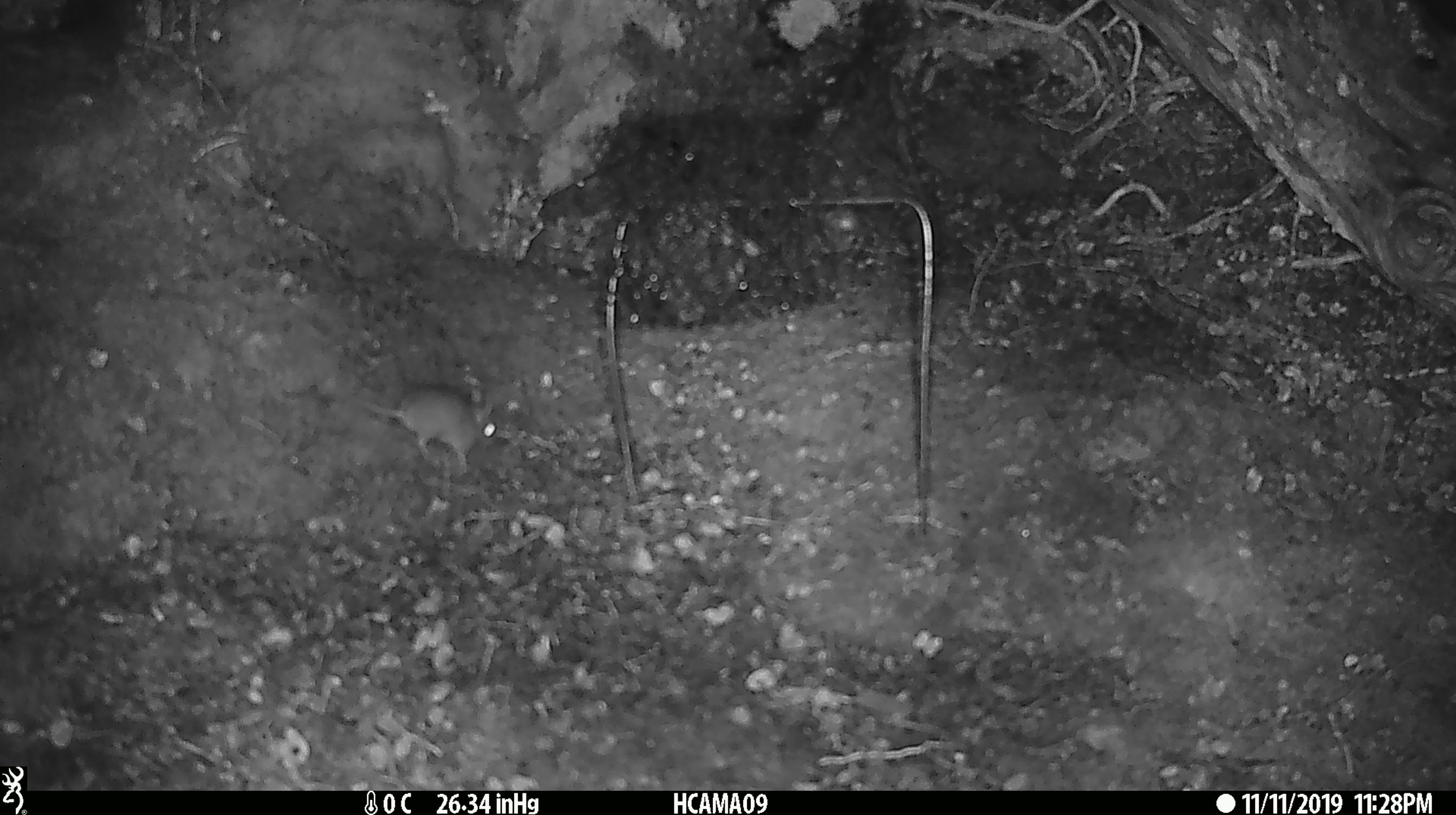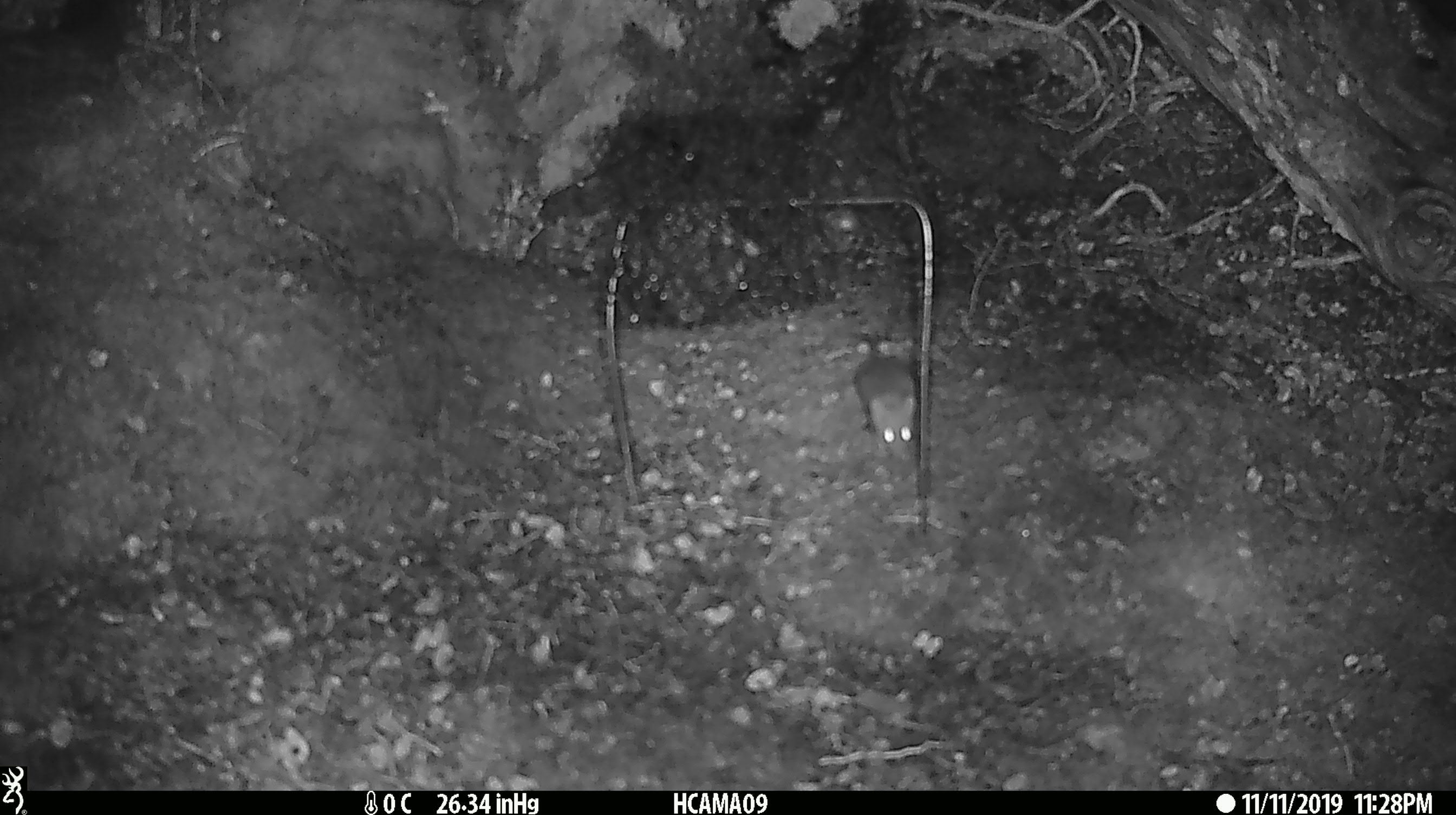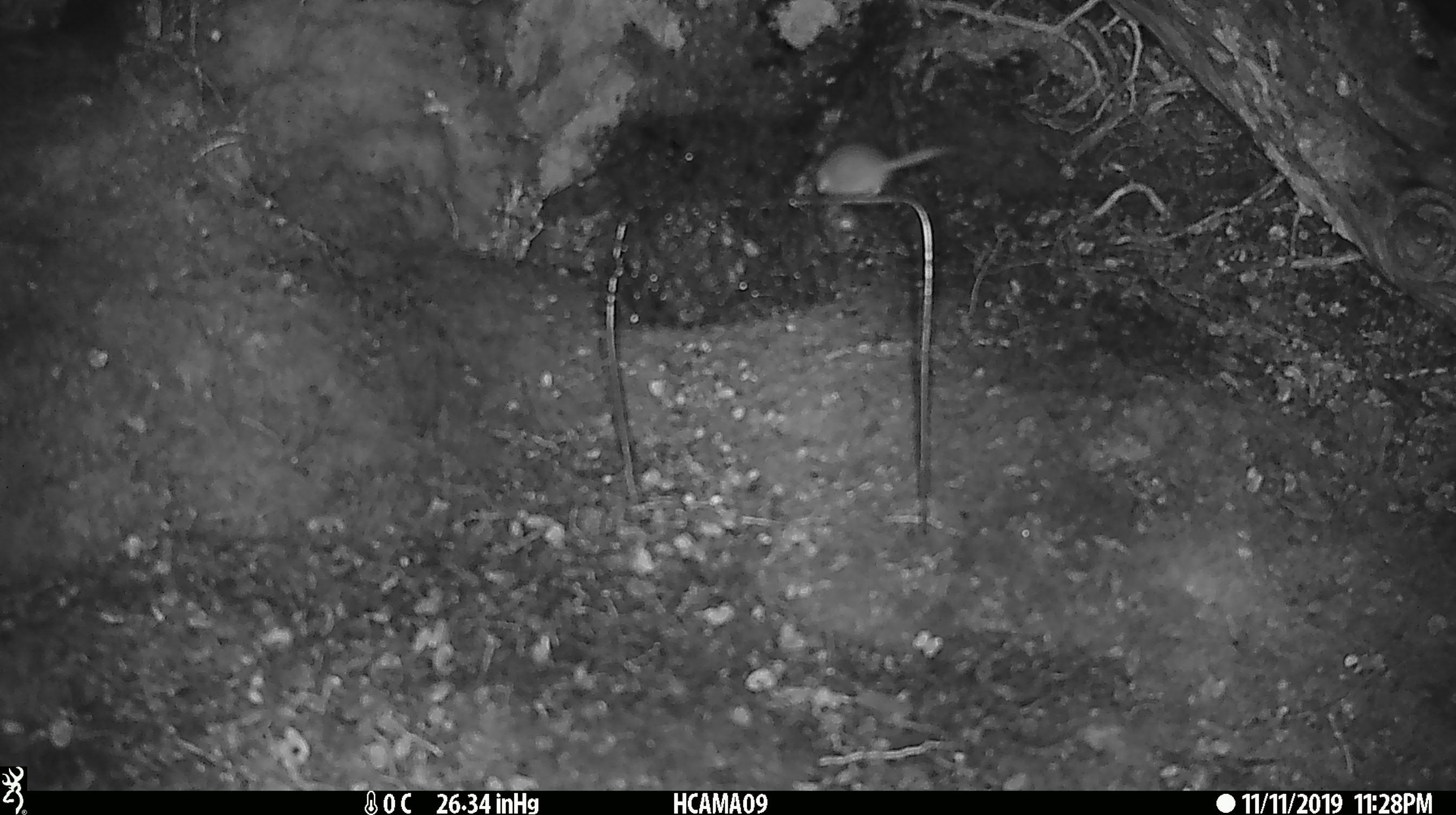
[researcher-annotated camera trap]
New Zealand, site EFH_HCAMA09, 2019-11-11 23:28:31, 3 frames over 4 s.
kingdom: Animalia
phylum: Chordata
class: Mammalia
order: Rodentia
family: Muridae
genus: Mus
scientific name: Mus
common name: mouse